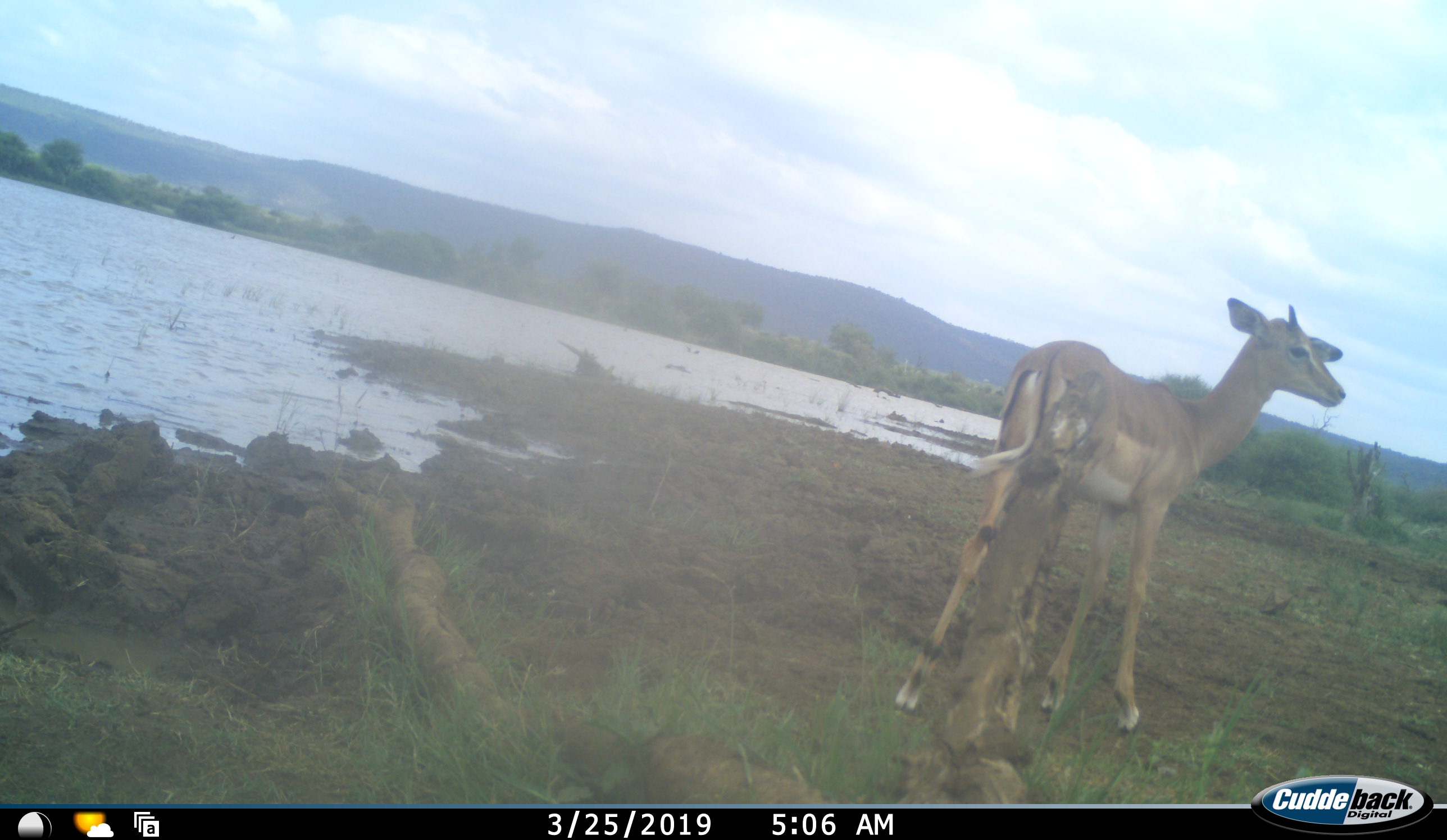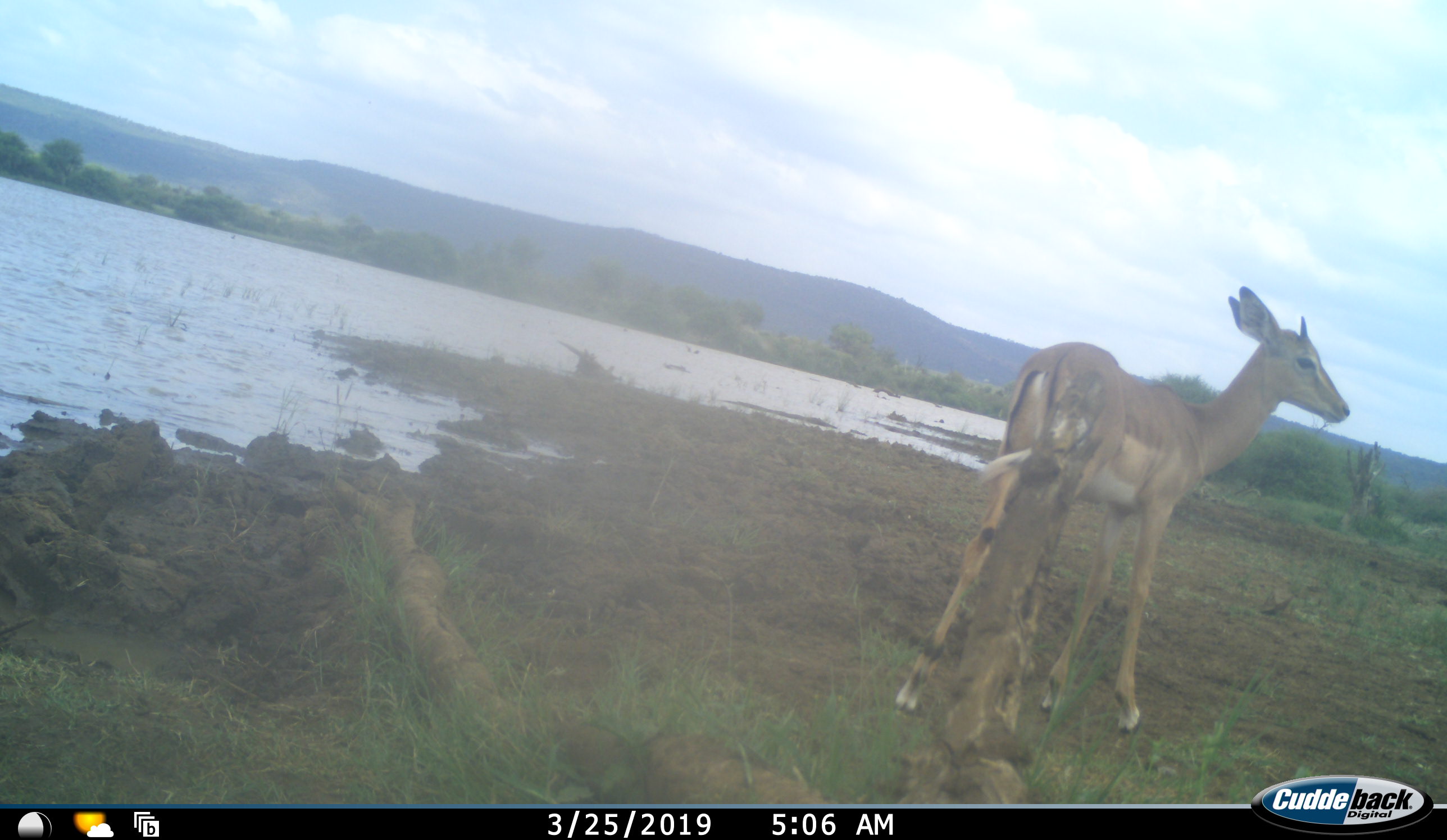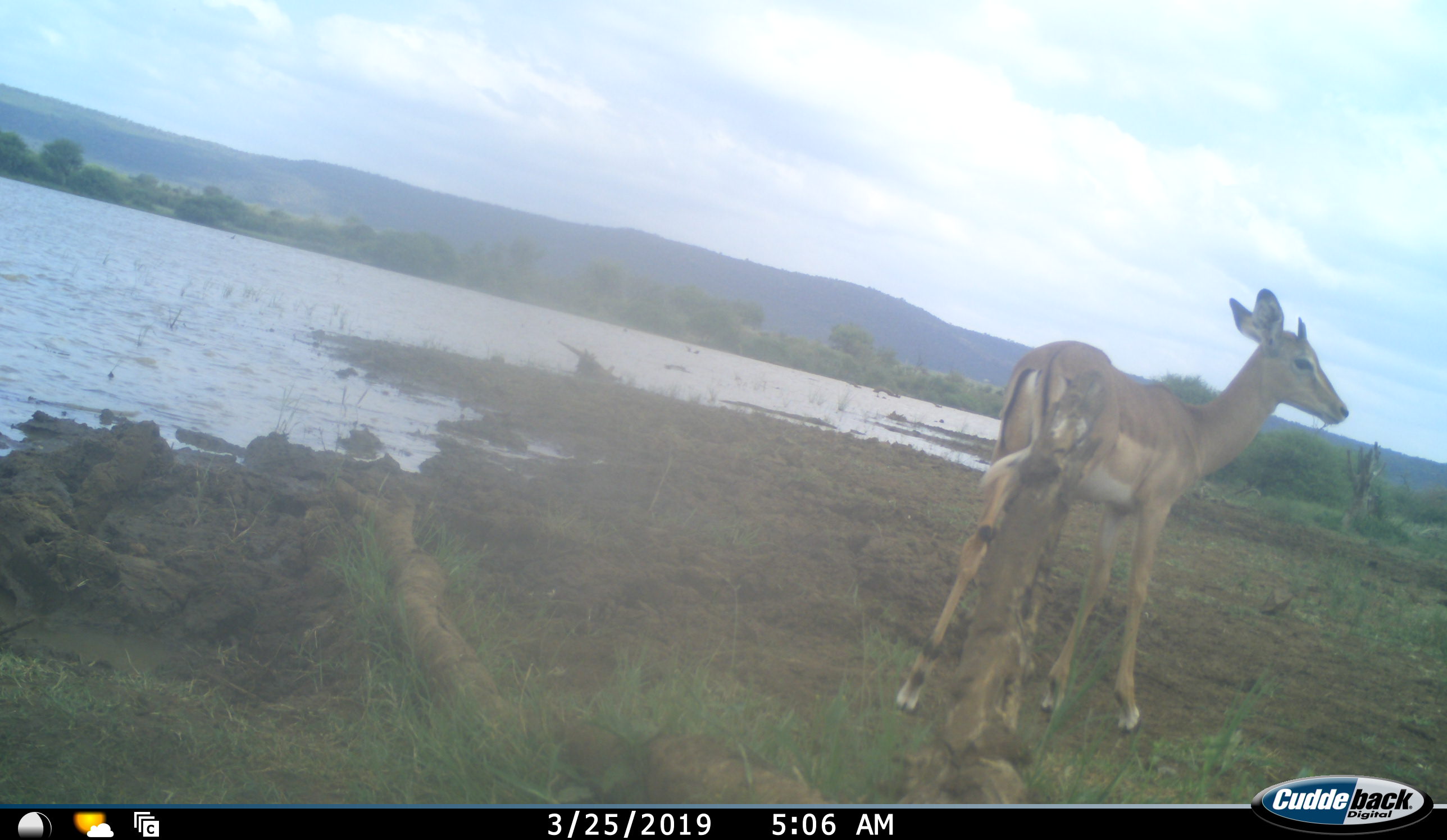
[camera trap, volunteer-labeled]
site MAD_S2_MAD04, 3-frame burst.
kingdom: Animalia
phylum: Chordata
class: Mammalia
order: Artiodactyla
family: Bovidae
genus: Aepyceros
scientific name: Aepyceros melampus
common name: impala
Impala (Aepyceros melampus), count 1. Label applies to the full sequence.